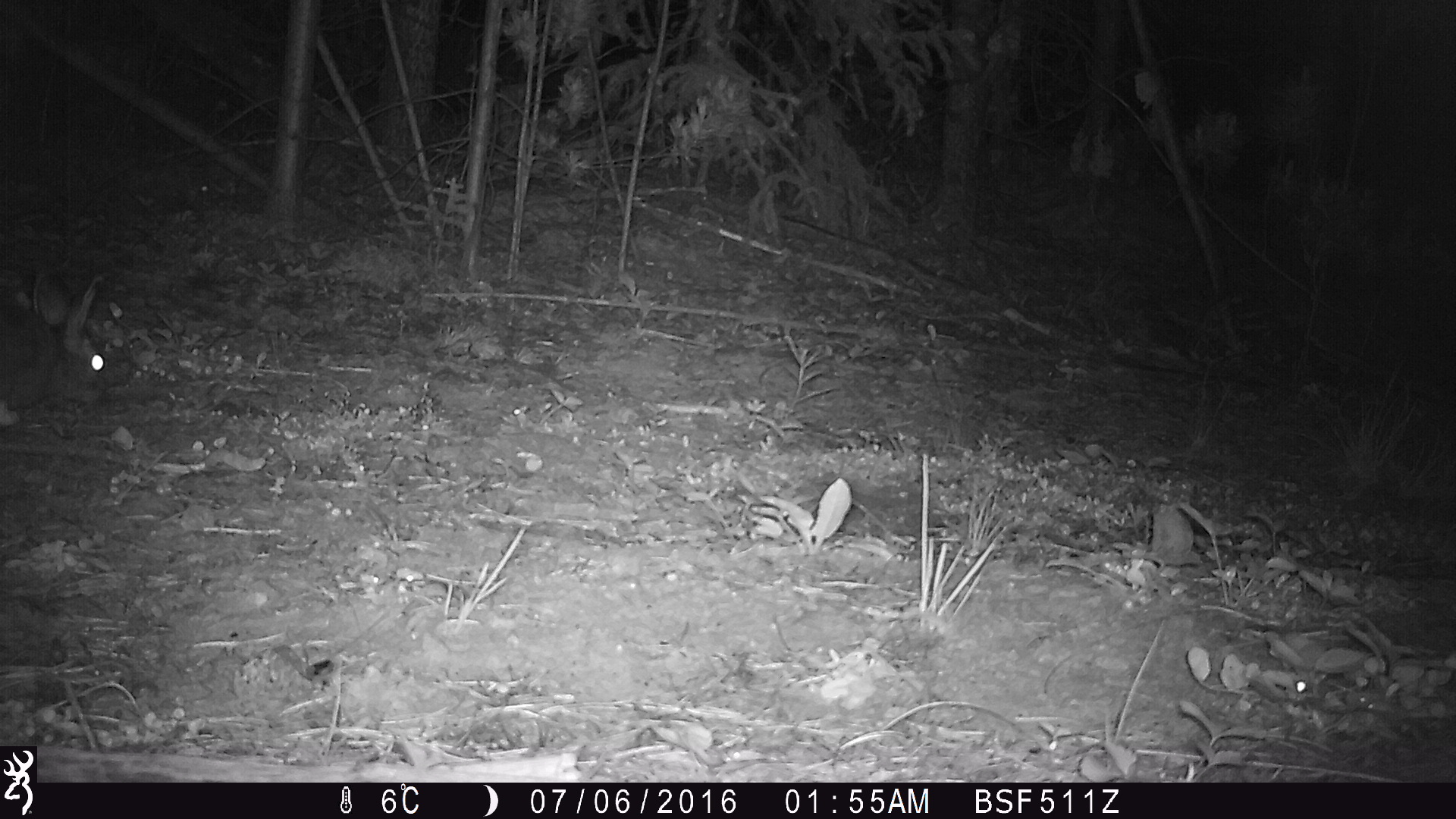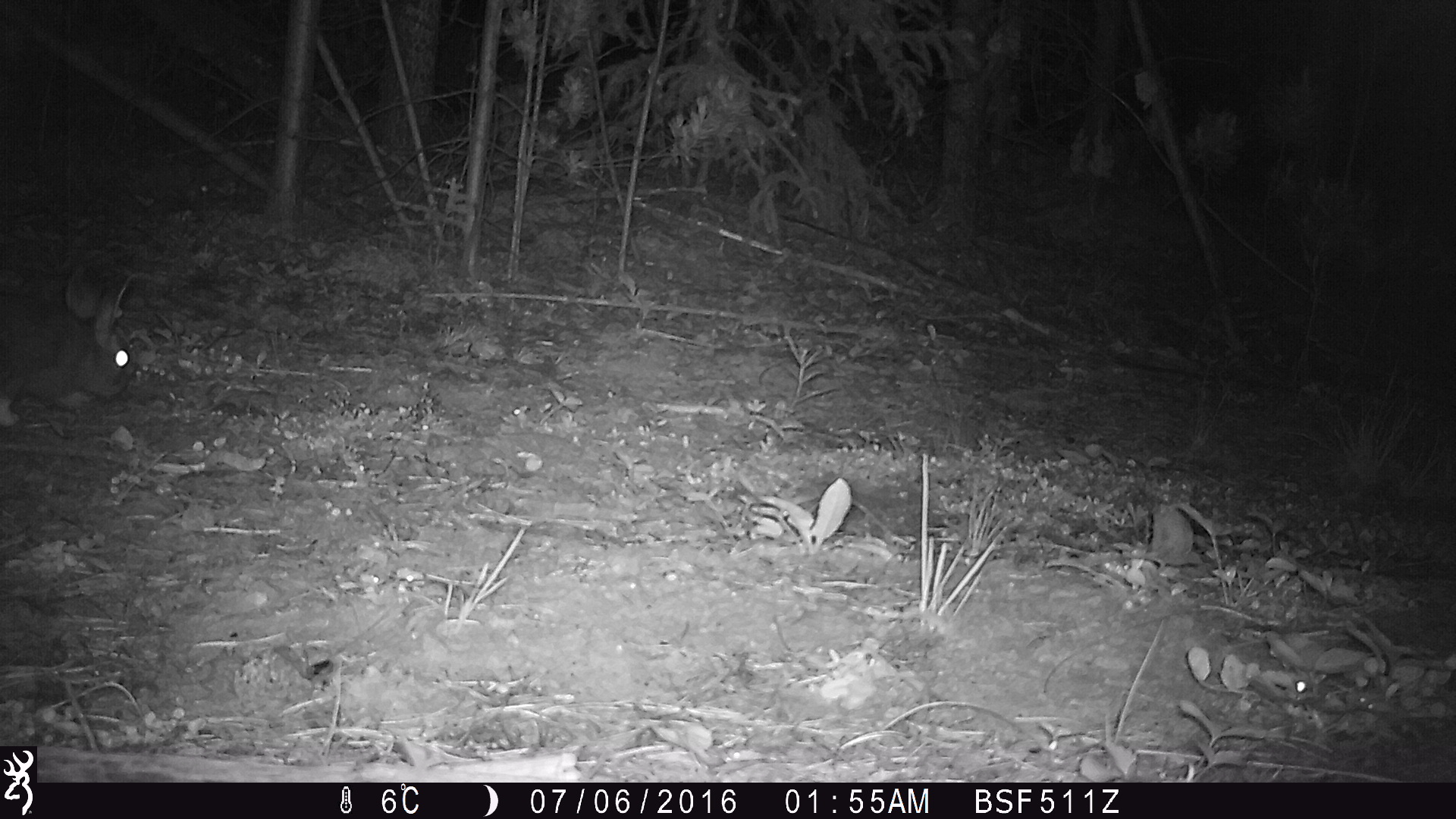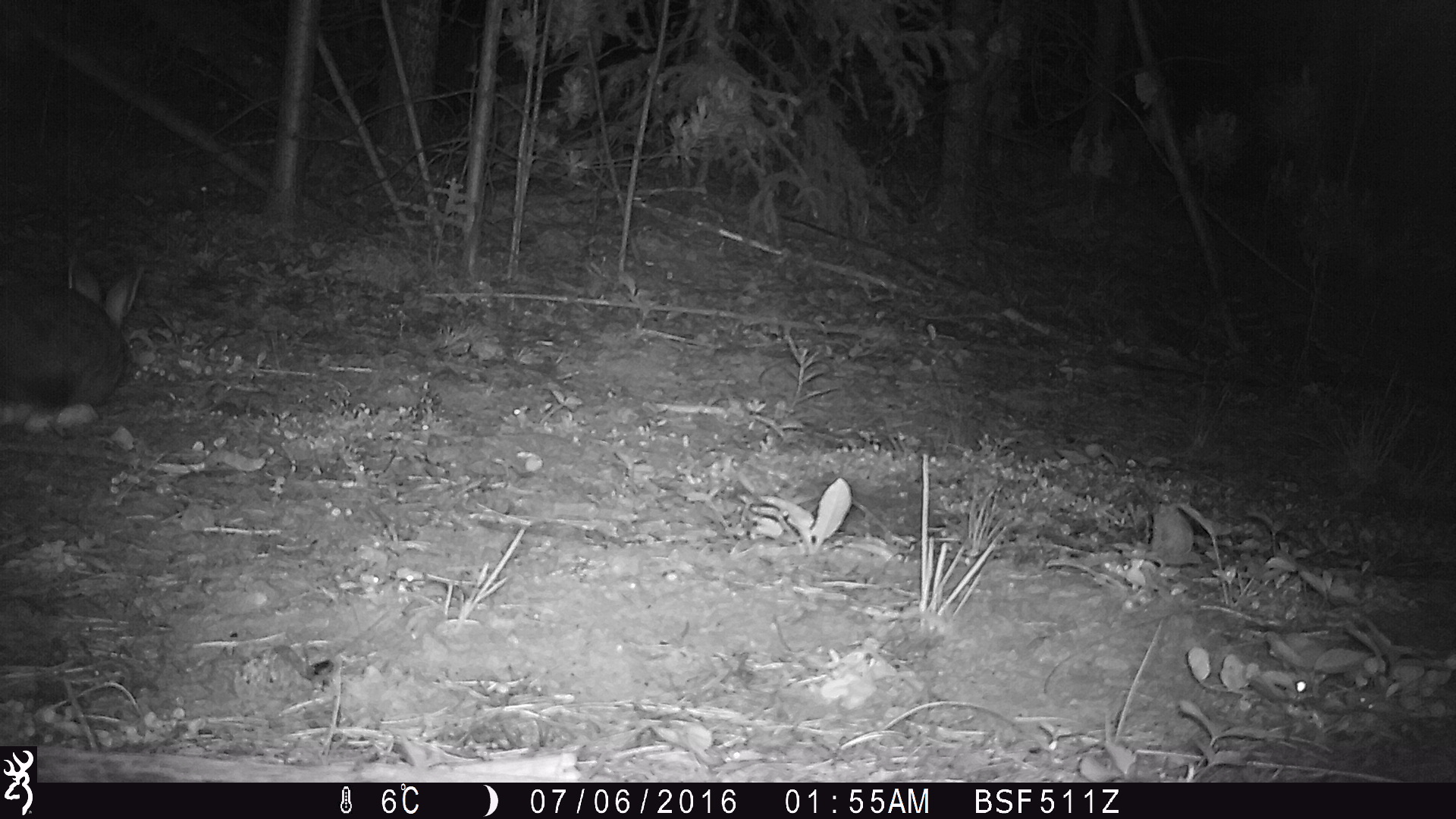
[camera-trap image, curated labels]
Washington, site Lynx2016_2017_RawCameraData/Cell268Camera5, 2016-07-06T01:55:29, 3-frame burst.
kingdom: Animalia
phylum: Chordata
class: Mammalia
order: Lagomorpha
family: Leporidae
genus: Lepus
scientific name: Lepus americanus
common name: snowshoe hare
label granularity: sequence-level